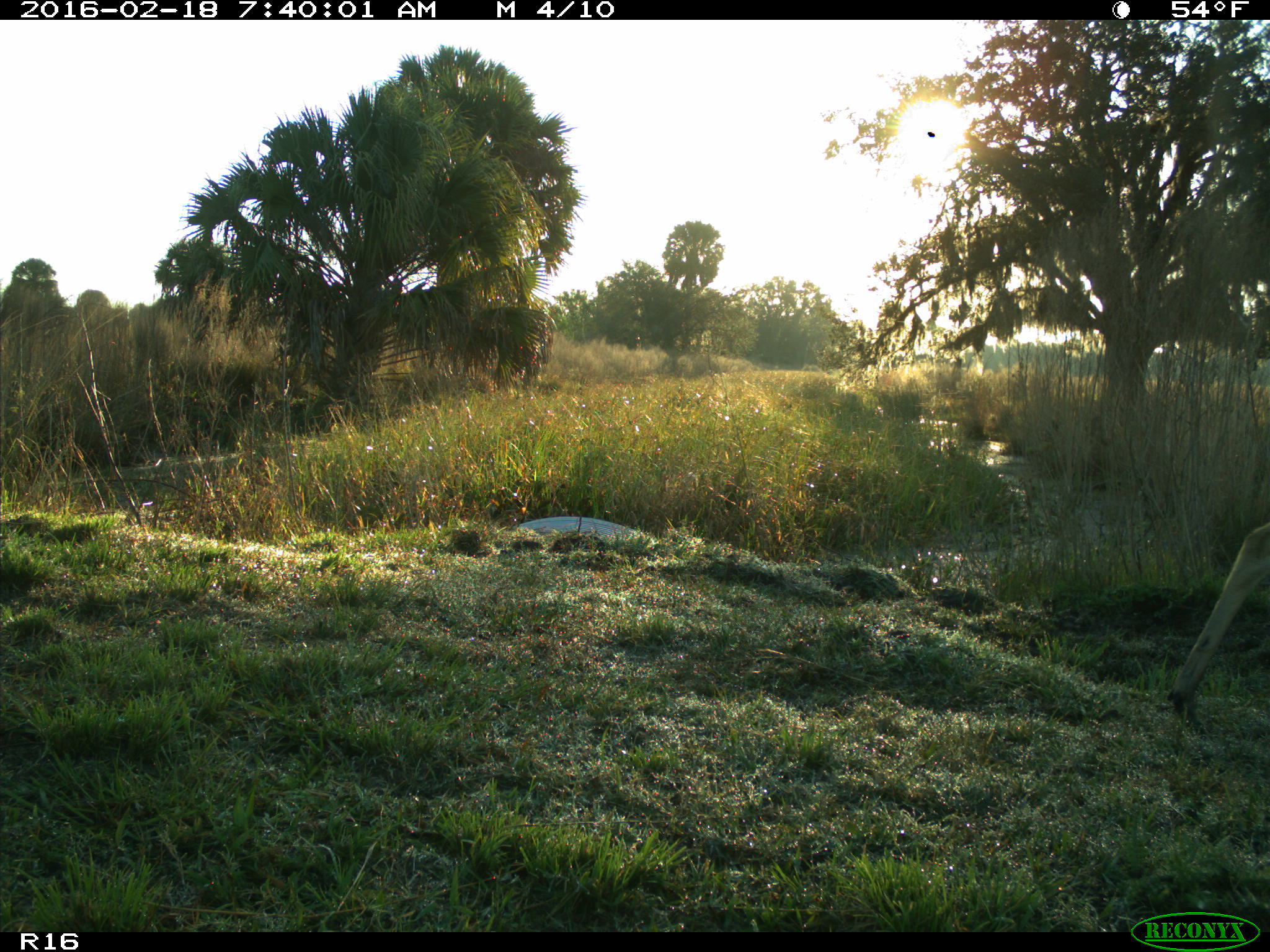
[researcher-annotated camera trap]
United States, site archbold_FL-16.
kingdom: Animalia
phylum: Chordata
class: Mammalia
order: Artiodactyla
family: Cervidae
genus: Odocoileus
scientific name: Odocoileus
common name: deer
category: unidentified deer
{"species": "unidentified deer (deer) (Odocoileus)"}